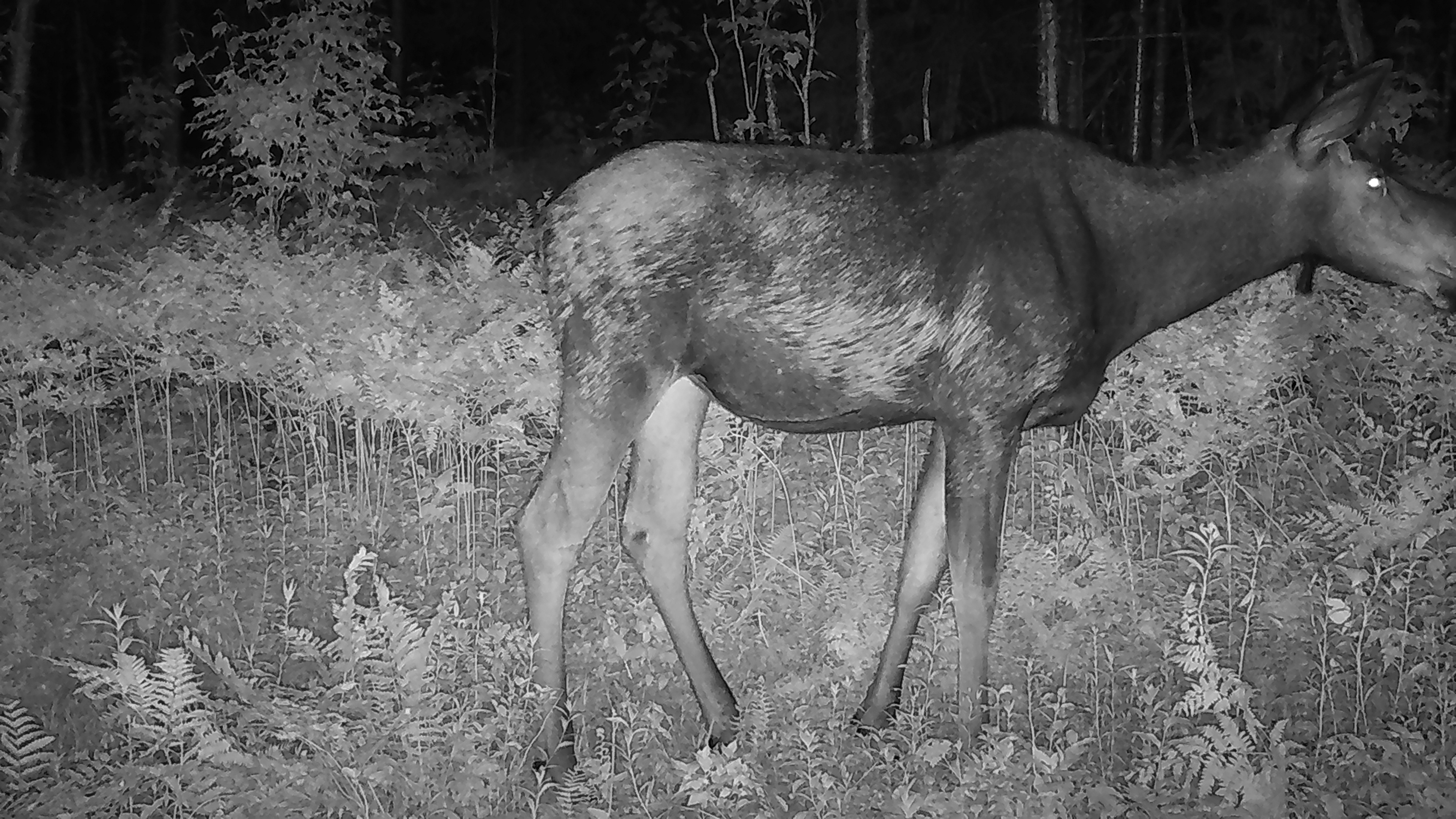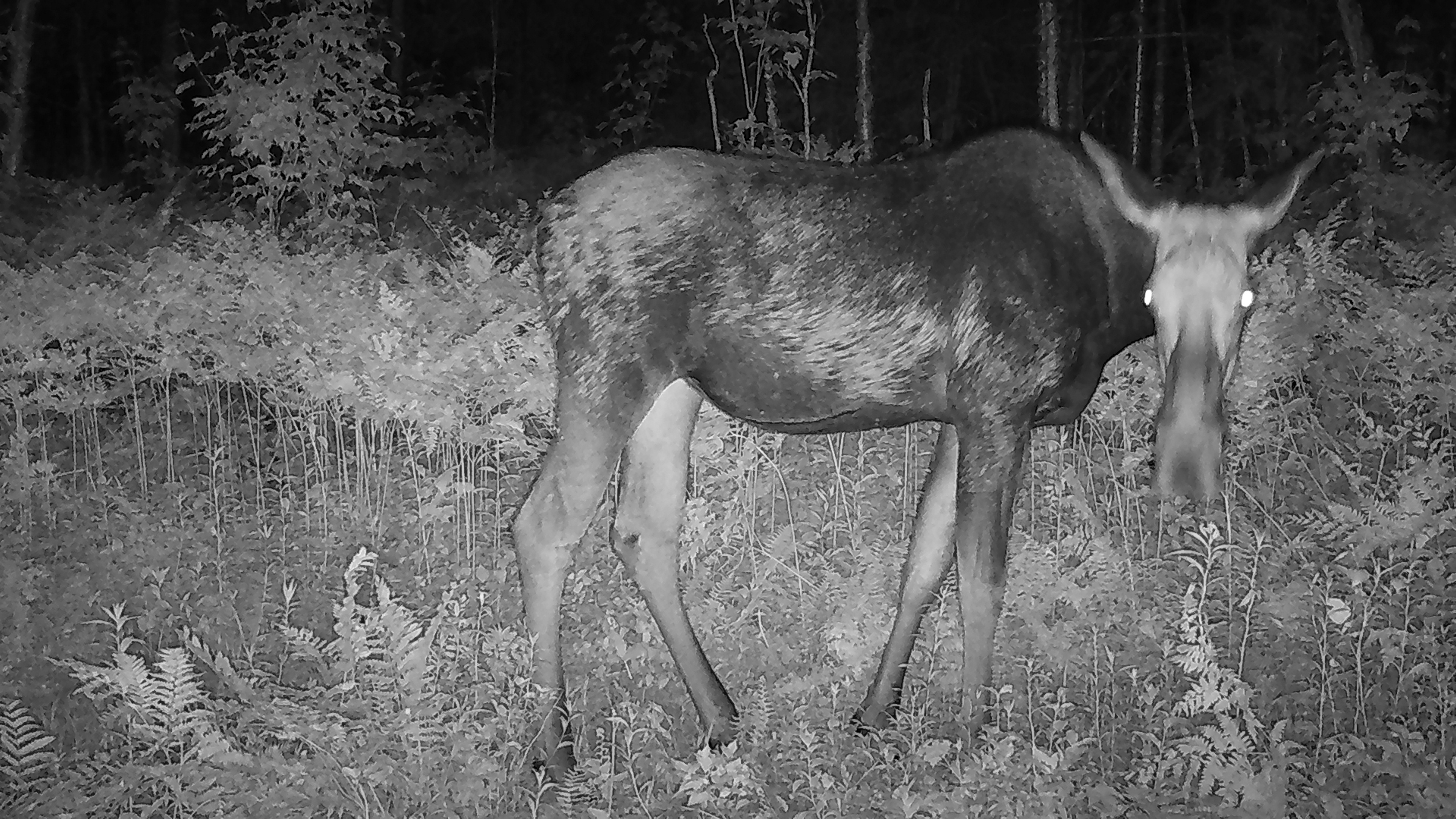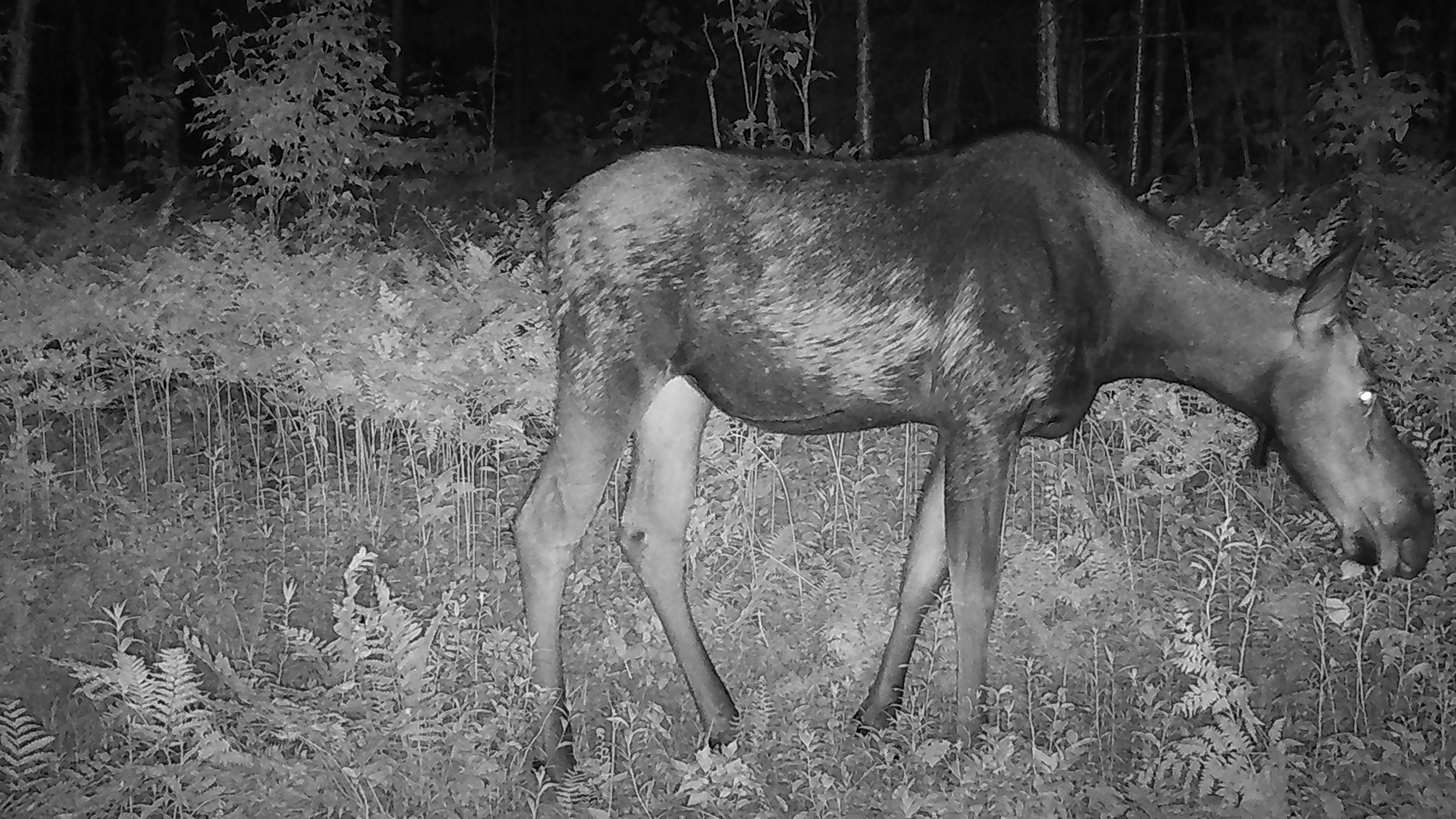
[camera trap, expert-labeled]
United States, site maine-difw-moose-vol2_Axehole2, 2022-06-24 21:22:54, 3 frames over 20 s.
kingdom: Animalia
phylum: Chordata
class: Mammalia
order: Artiodactyla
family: Cervidae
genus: Alces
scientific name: Alces alces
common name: moose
Moose (Alces alces).